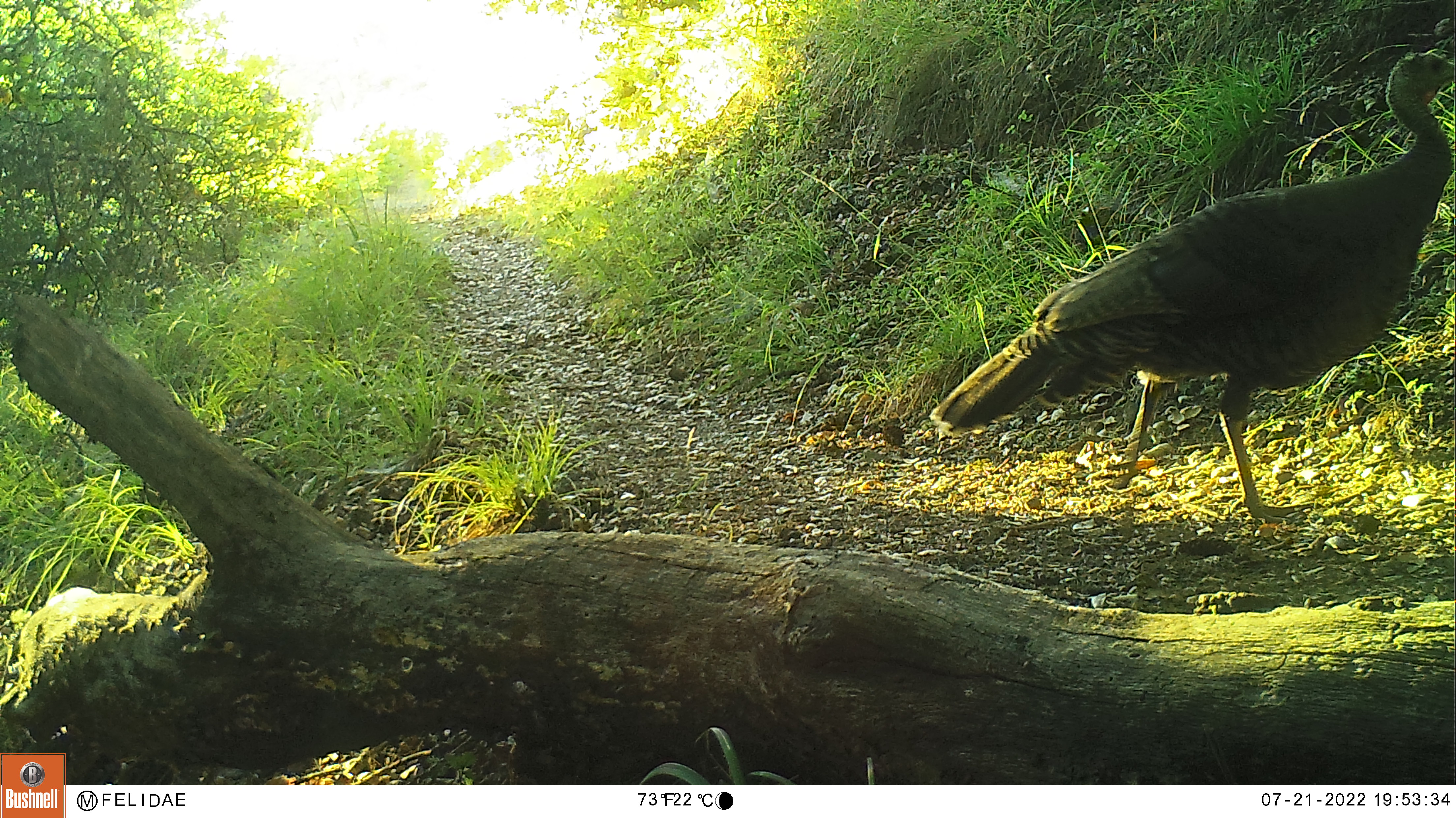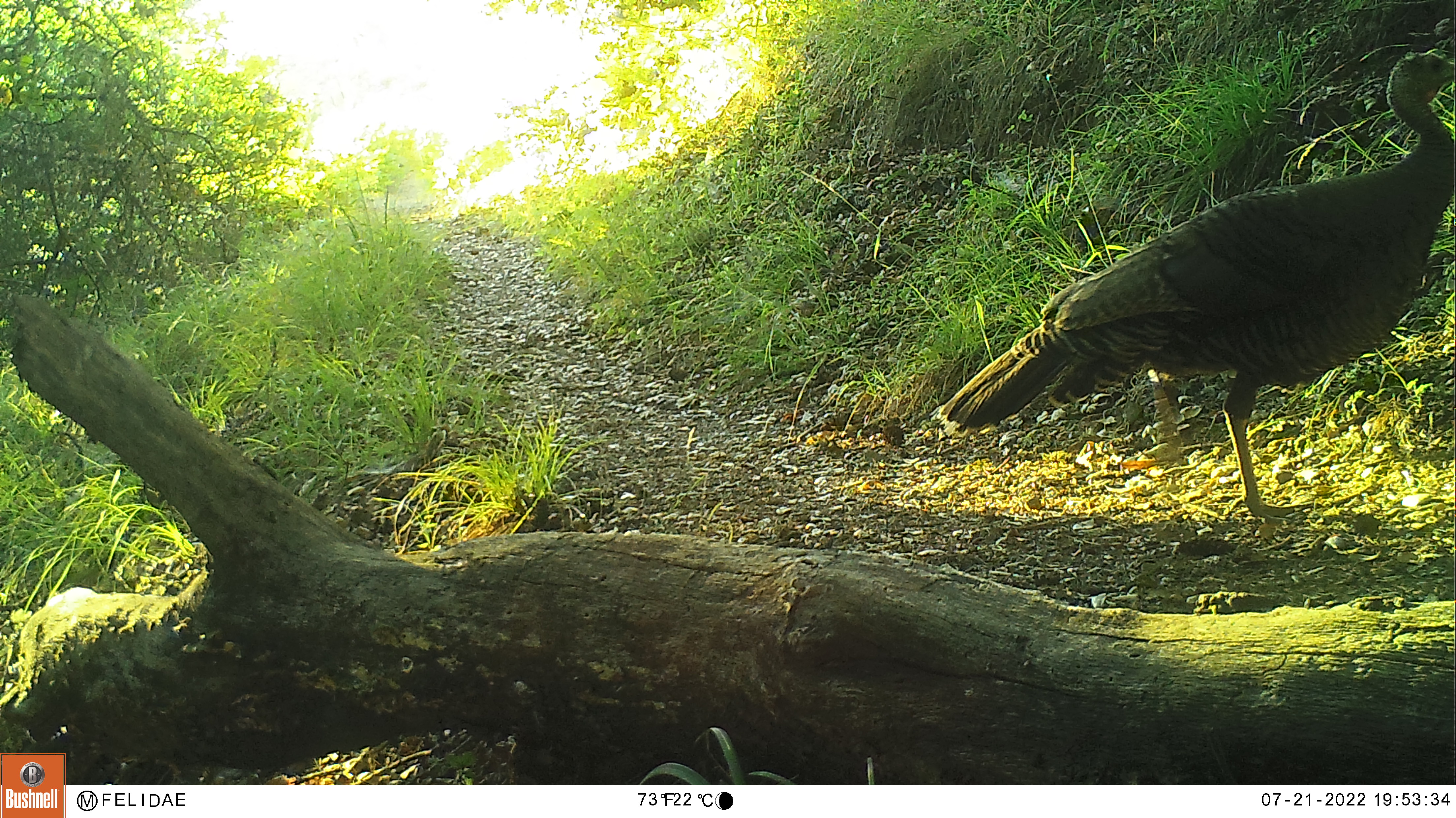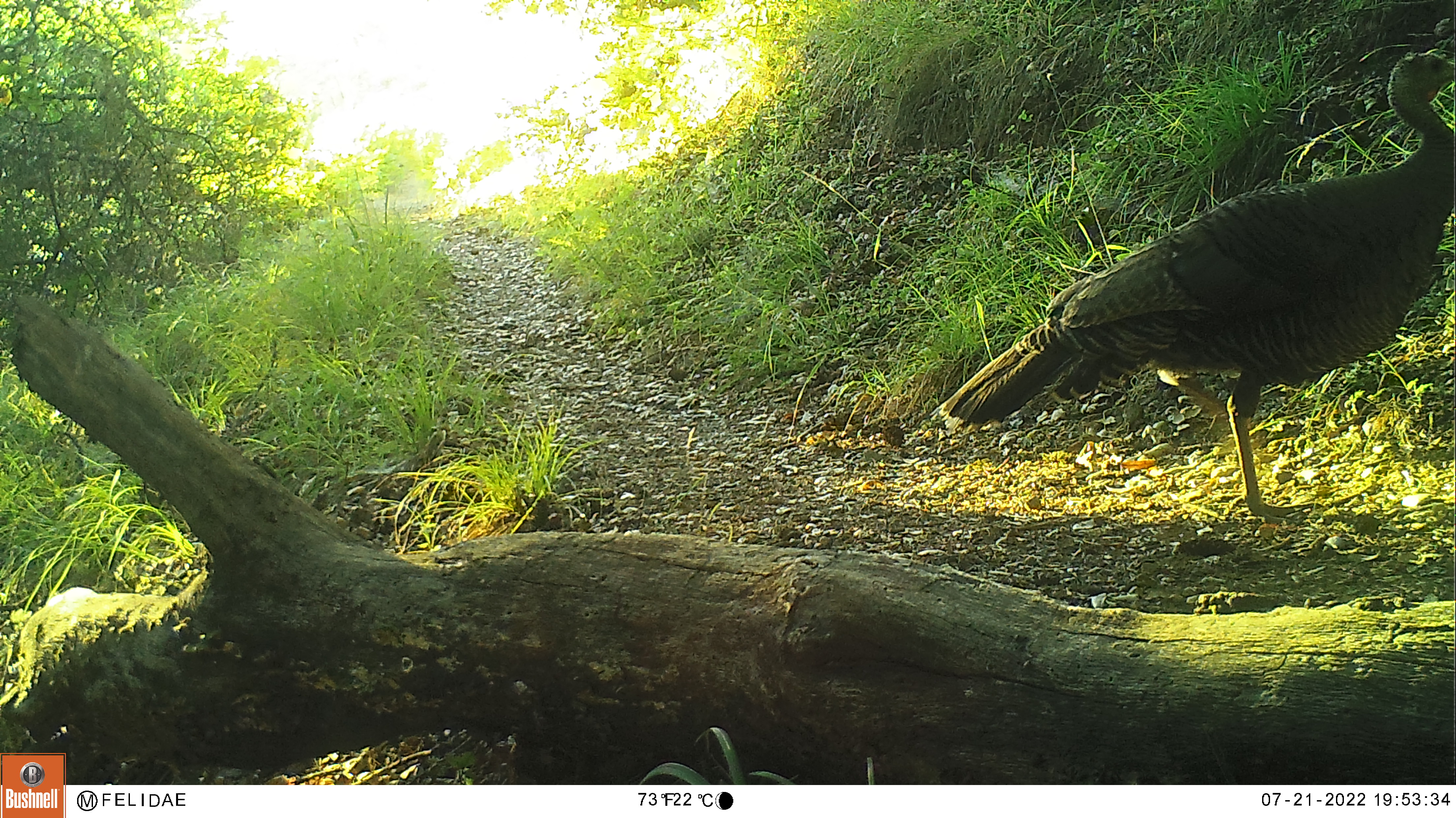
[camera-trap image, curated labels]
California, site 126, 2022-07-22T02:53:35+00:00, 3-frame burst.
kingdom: Animalia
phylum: Chordata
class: Aves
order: Galliformes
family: Phasianidae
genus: Meleagris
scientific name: Meleagris gallopavo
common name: turkey